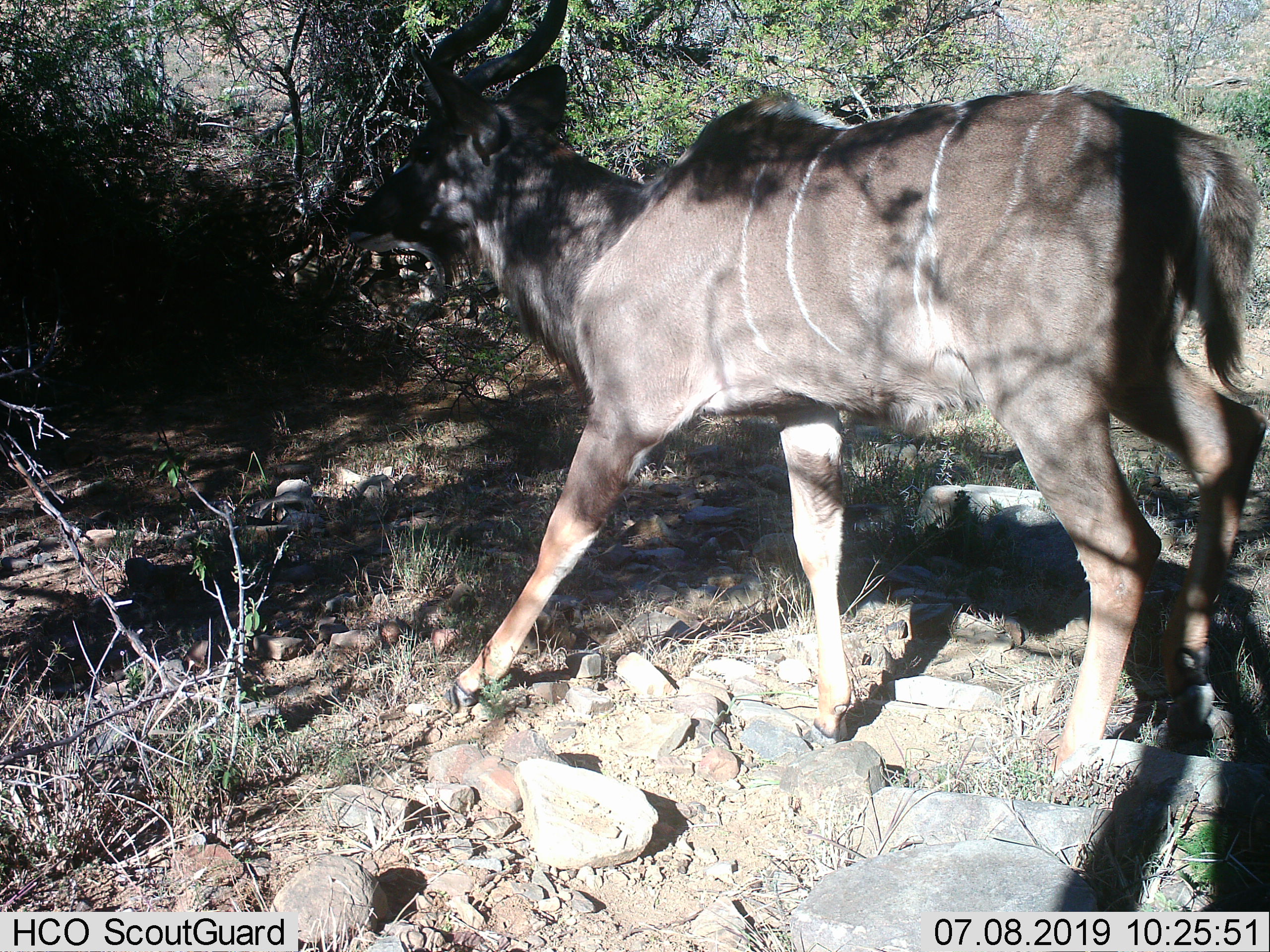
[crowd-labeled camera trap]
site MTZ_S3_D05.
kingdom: Animalia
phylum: Chordata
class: Mammalia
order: Artiodactyla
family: Bovidae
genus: Tragelaphus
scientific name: Tragelaphus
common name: kudu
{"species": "kudu (Tragelaphus)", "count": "1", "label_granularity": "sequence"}